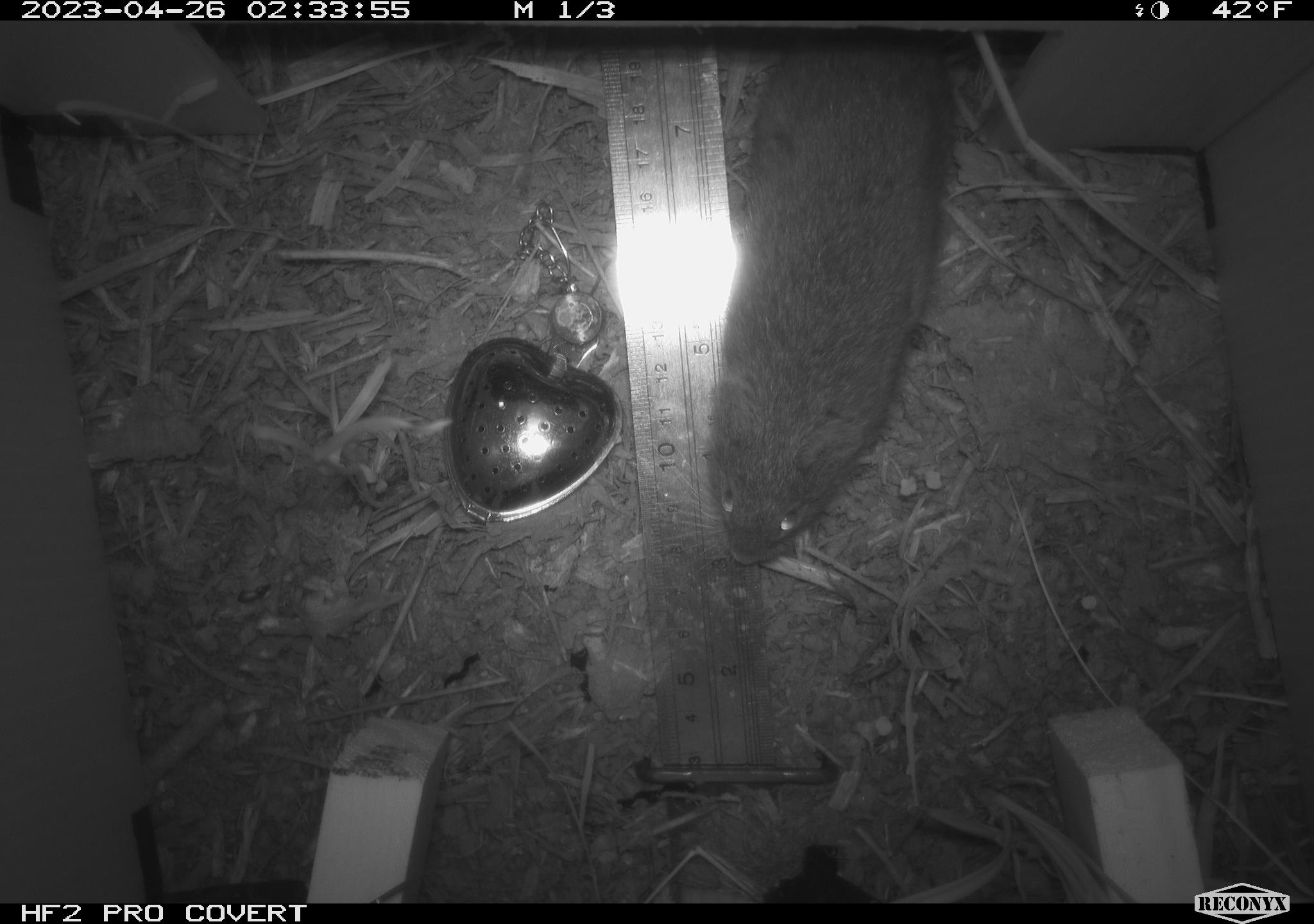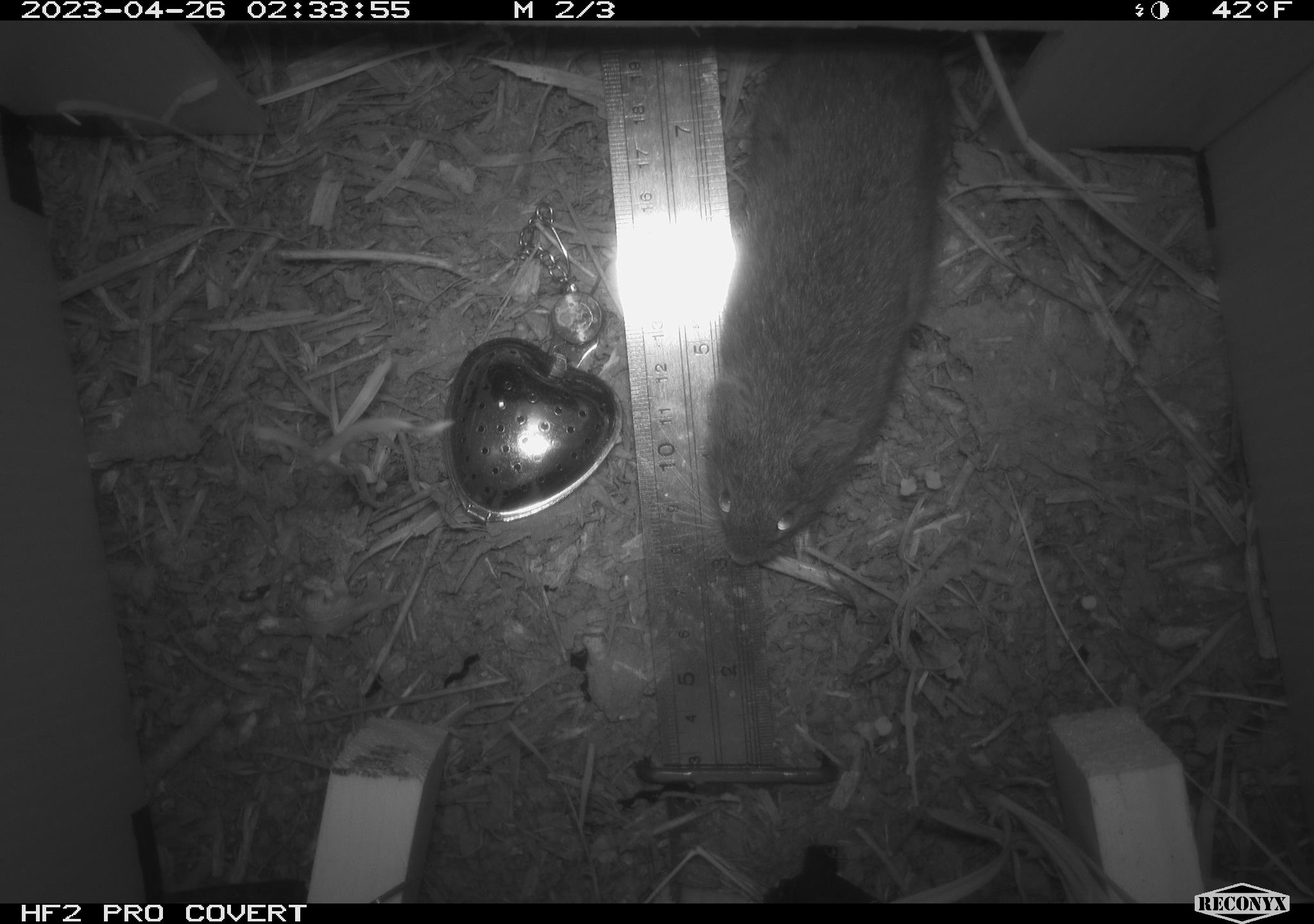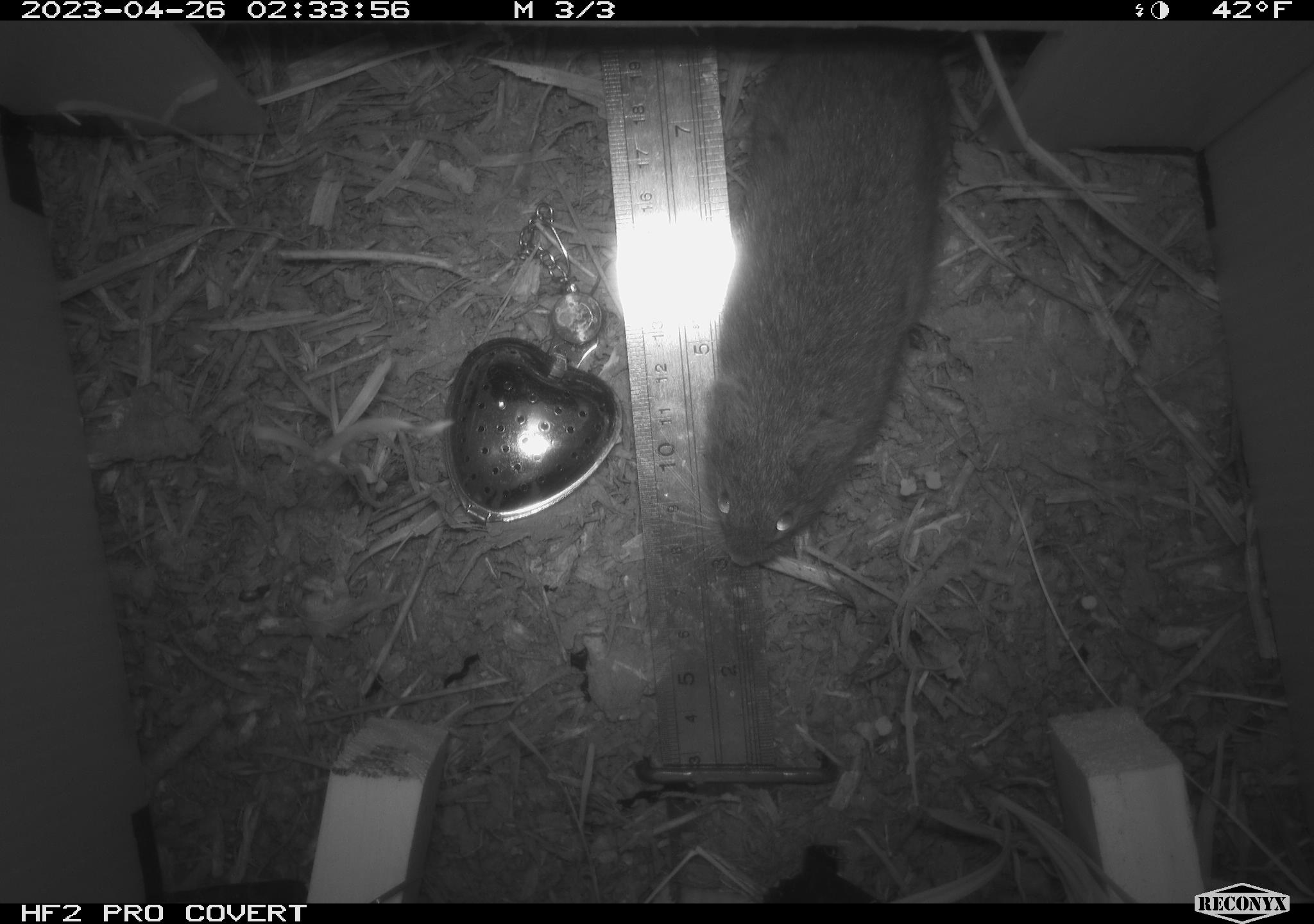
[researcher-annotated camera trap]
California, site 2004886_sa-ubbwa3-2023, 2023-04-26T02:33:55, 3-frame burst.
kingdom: Animalia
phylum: Chordata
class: Mammalia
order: Rodentia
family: Cricetidae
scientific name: Arvicolinae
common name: voles, lemmings, and muskrats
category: arvicolinae subfamily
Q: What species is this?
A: Arvicolinae subfamily (voles, lemmings, and muskrats) (Arvicolinae).